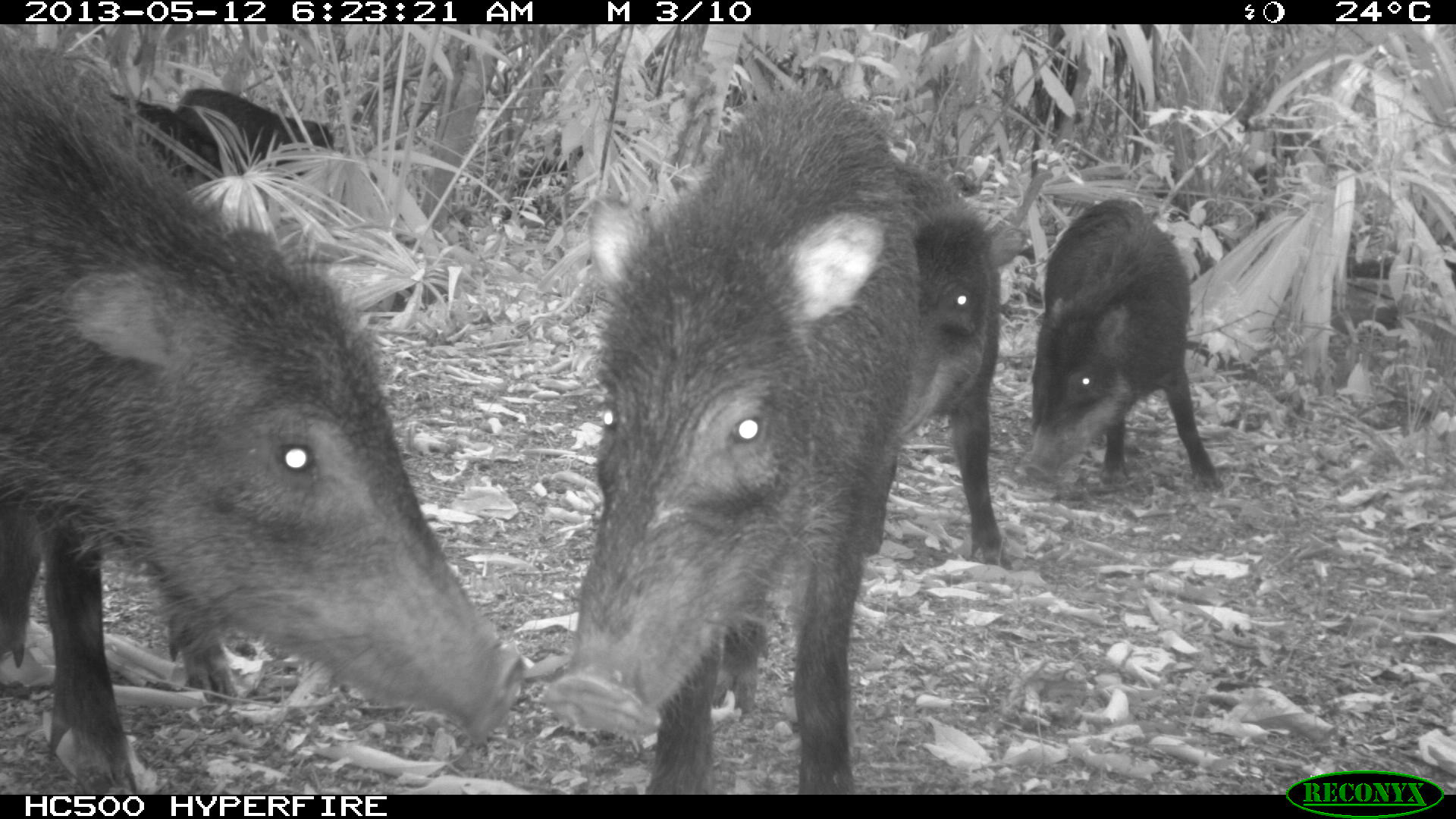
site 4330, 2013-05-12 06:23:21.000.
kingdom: Animalia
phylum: Chordata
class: Mammalia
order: Artiodactyla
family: Tayassuidae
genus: Tayassu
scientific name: Tayassu pecari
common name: white-lipped peccary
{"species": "Tayassu pecari (white-lipped peccary)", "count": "5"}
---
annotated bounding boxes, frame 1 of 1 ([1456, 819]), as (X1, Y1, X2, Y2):
tayassu pecari: (0, 42, 525, 793); (548, 87, 923, 792); (864, 165, 1013, 570); (1026, 198, 1223, 490); (107, 93, 269, 215); (175, 88, 333, 177); (1337, 256, 1455, 334)